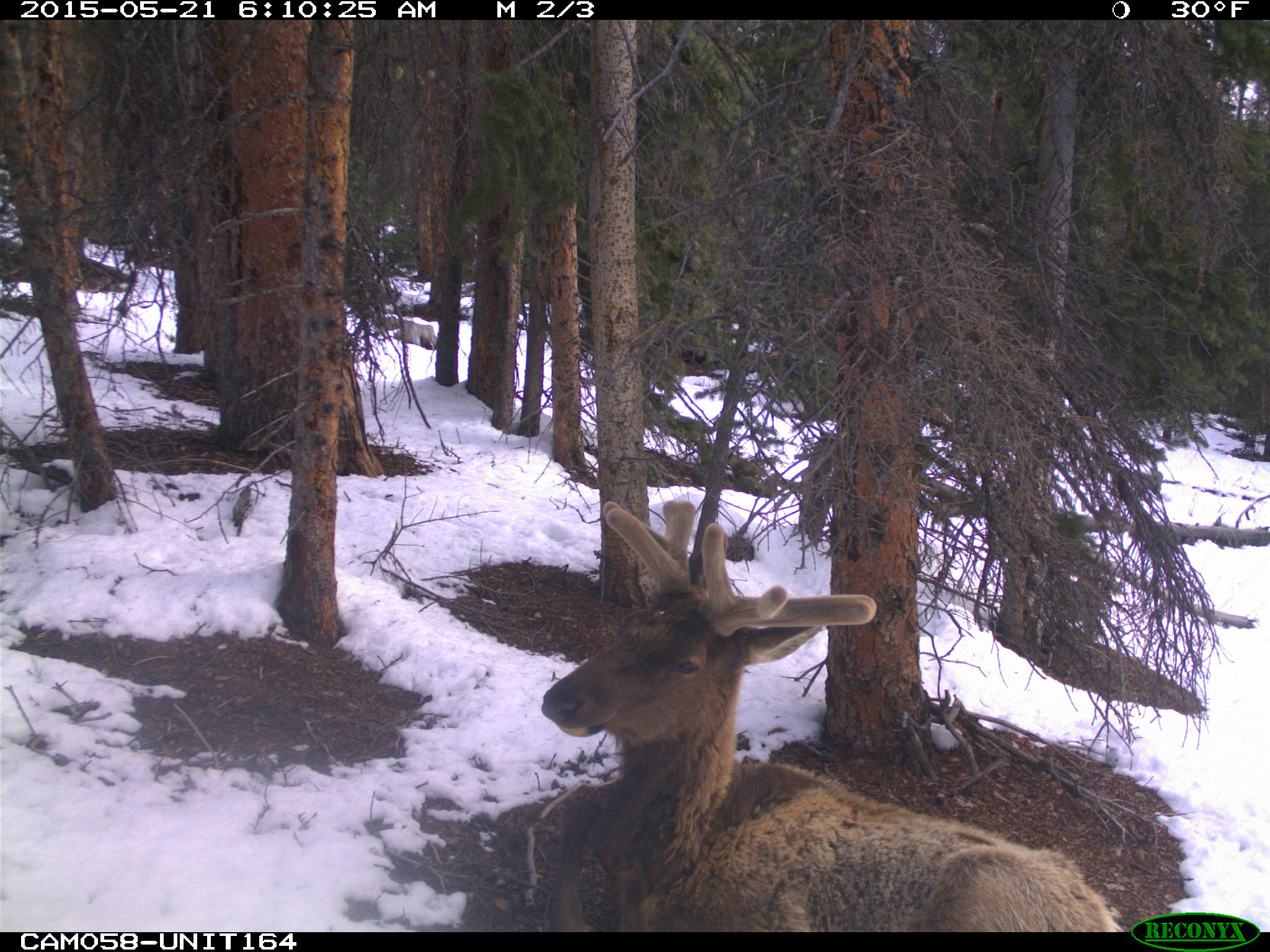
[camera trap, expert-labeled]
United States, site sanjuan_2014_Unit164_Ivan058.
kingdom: Animalia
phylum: Chordata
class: Mammalia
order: Artiodactyla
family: Cervidae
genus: Cervus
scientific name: Cervus elaphus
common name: red deer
Cervus elaphus (red deer).